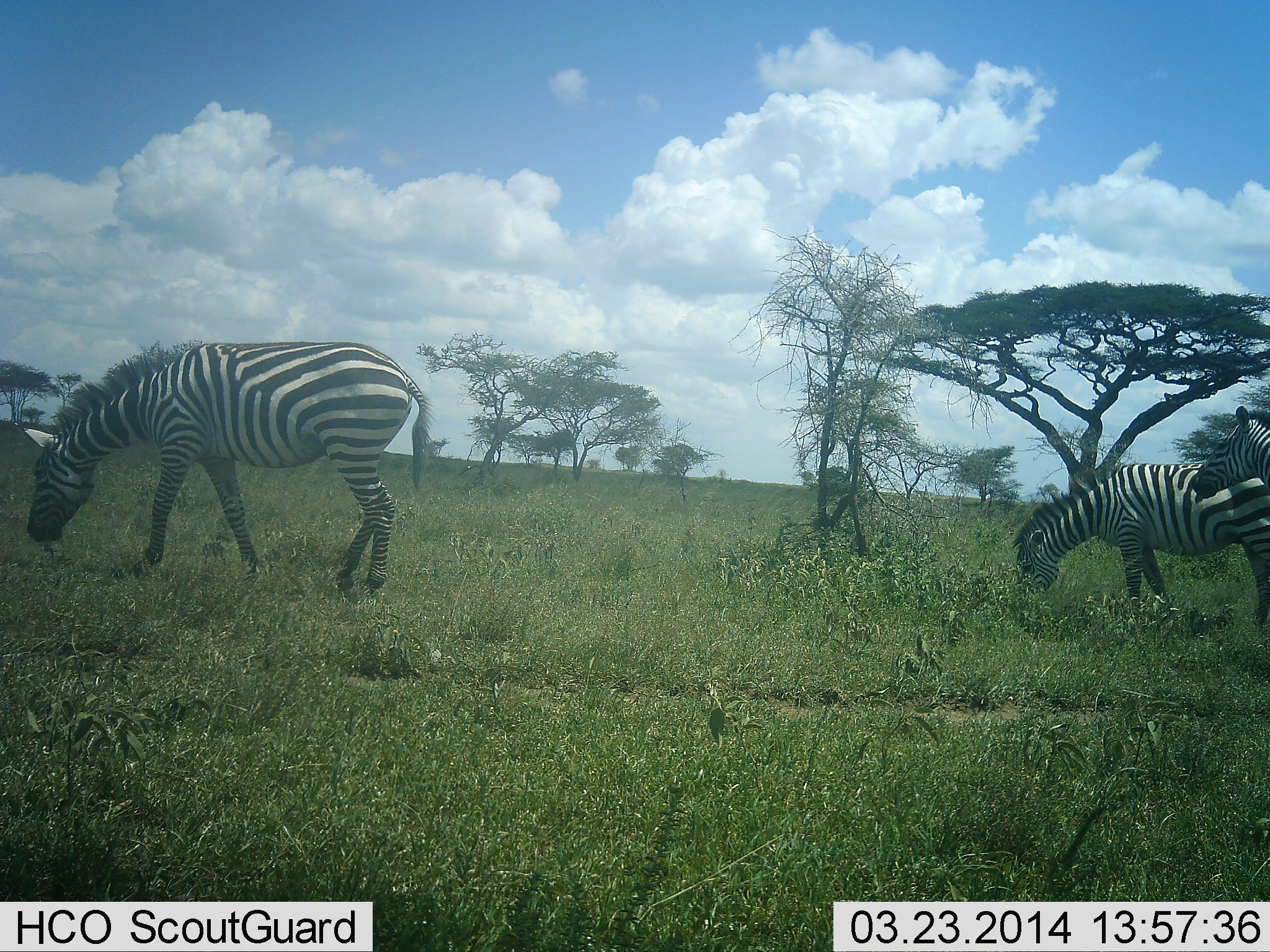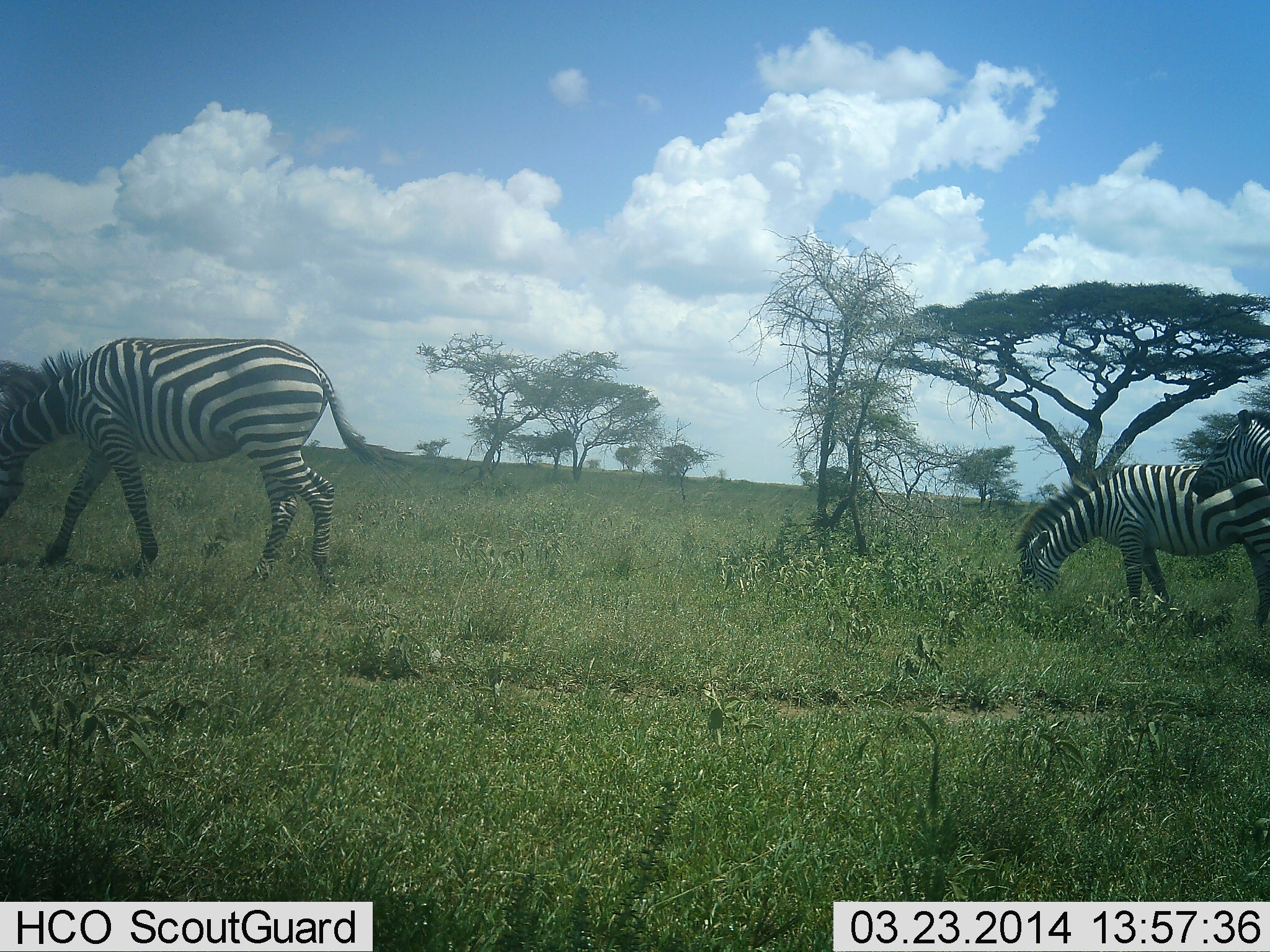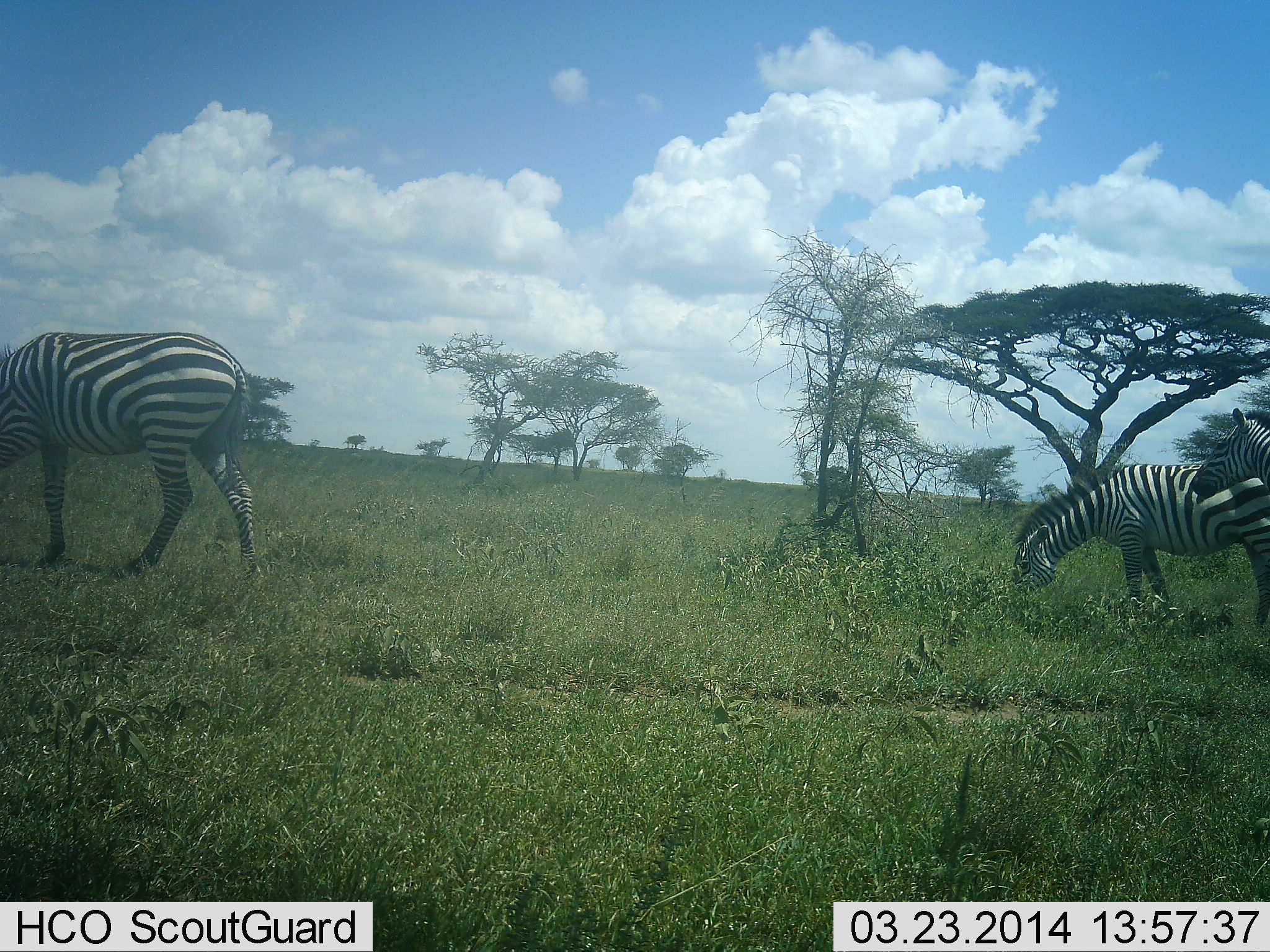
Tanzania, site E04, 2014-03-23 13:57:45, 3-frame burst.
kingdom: Animalia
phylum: Chordata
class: Mammalia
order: Perissodactyla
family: Equidae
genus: Equus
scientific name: Equus quagga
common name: plains zebra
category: zebra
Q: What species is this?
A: Zebra (plains zebra) (Equus quagga).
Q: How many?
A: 3.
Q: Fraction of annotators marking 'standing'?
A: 50%.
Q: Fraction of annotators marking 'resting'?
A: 0%.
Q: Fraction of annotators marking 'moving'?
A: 80%.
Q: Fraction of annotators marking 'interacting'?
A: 0%.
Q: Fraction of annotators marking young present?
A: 0%.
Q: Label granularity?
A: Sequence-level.